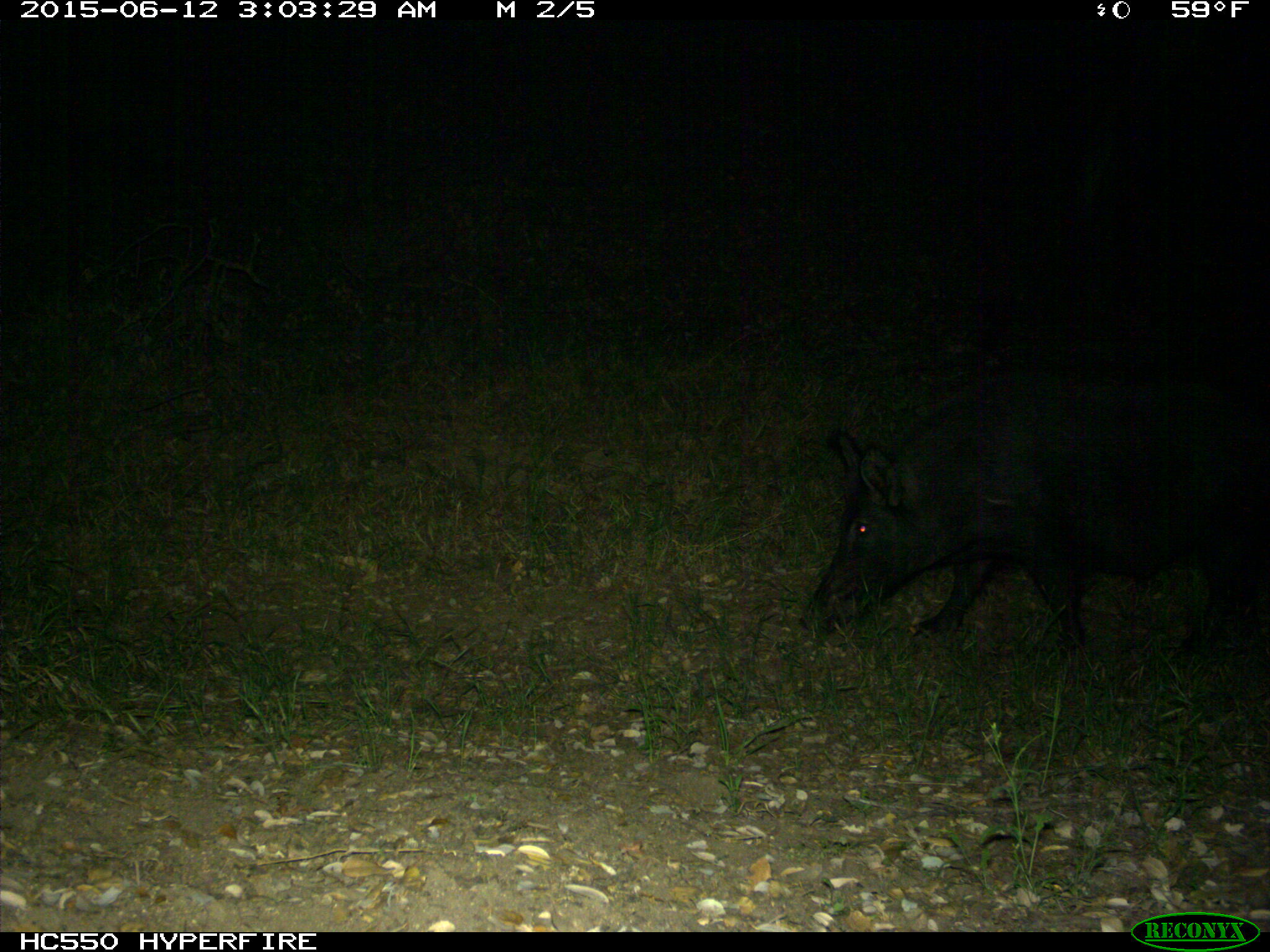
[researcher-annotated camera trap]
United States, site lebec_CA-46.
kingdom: Animalia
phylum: Chordata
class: Mammalia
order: Artiodactyla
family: Suidae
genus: Sus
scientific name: Sus scrofa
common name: wild boar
Sus scrofa (wild boar).